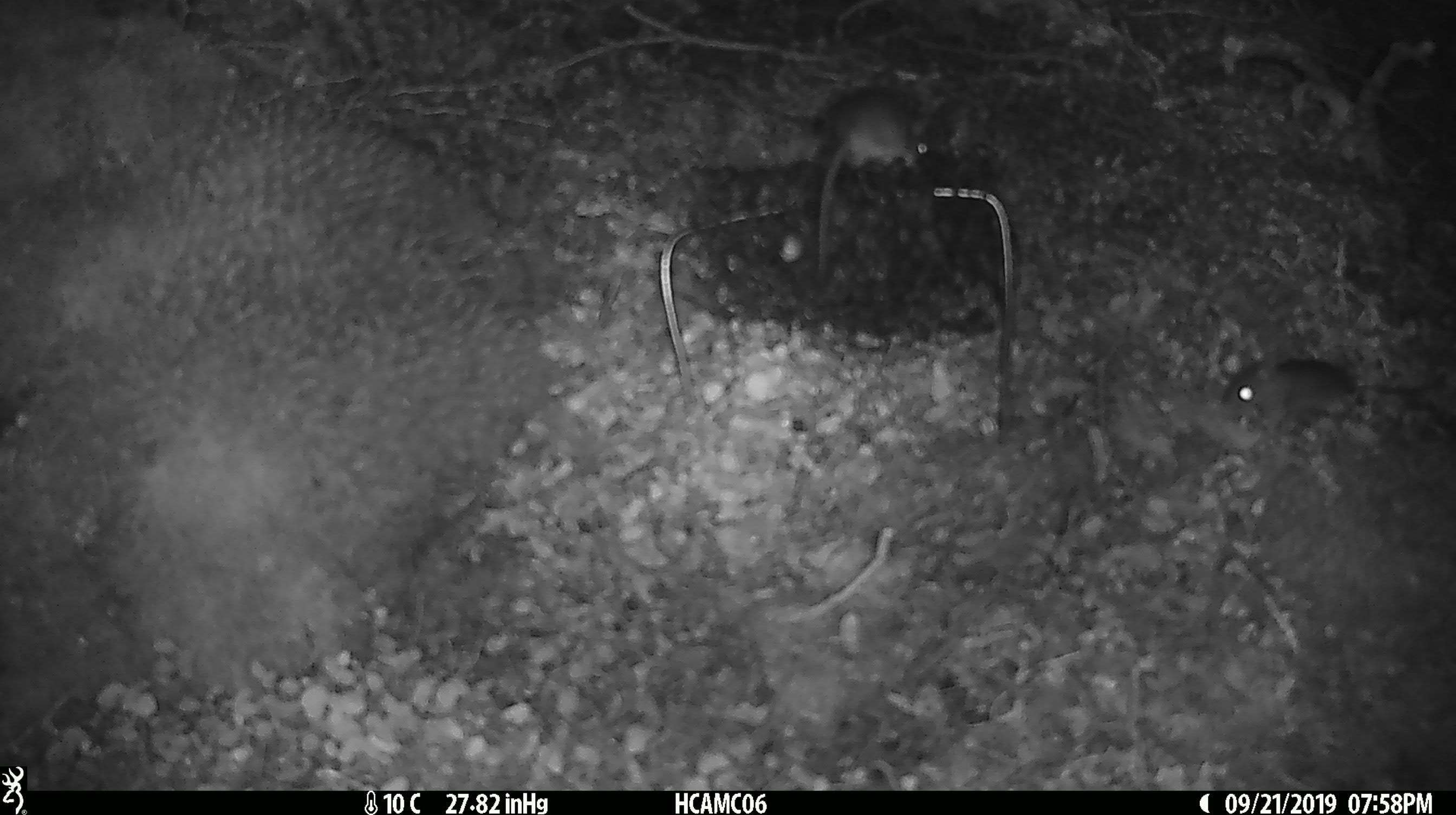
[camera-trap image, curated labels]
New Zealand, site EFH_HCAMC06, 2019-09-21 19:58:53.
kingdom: Animalia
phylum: Chordata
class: Mammalia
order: Rodentia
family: Muridae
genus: Mus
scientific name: Mus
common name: mouse